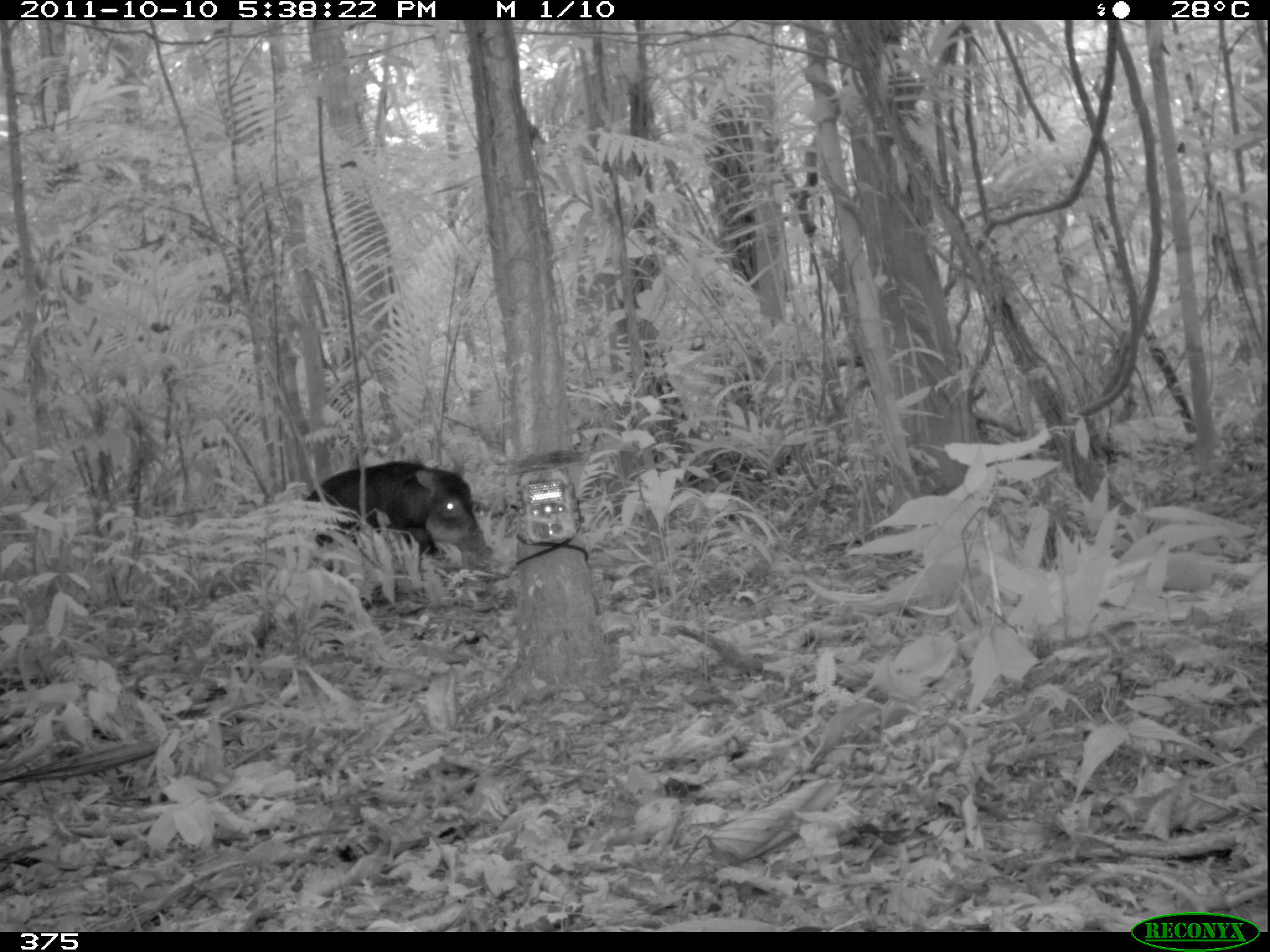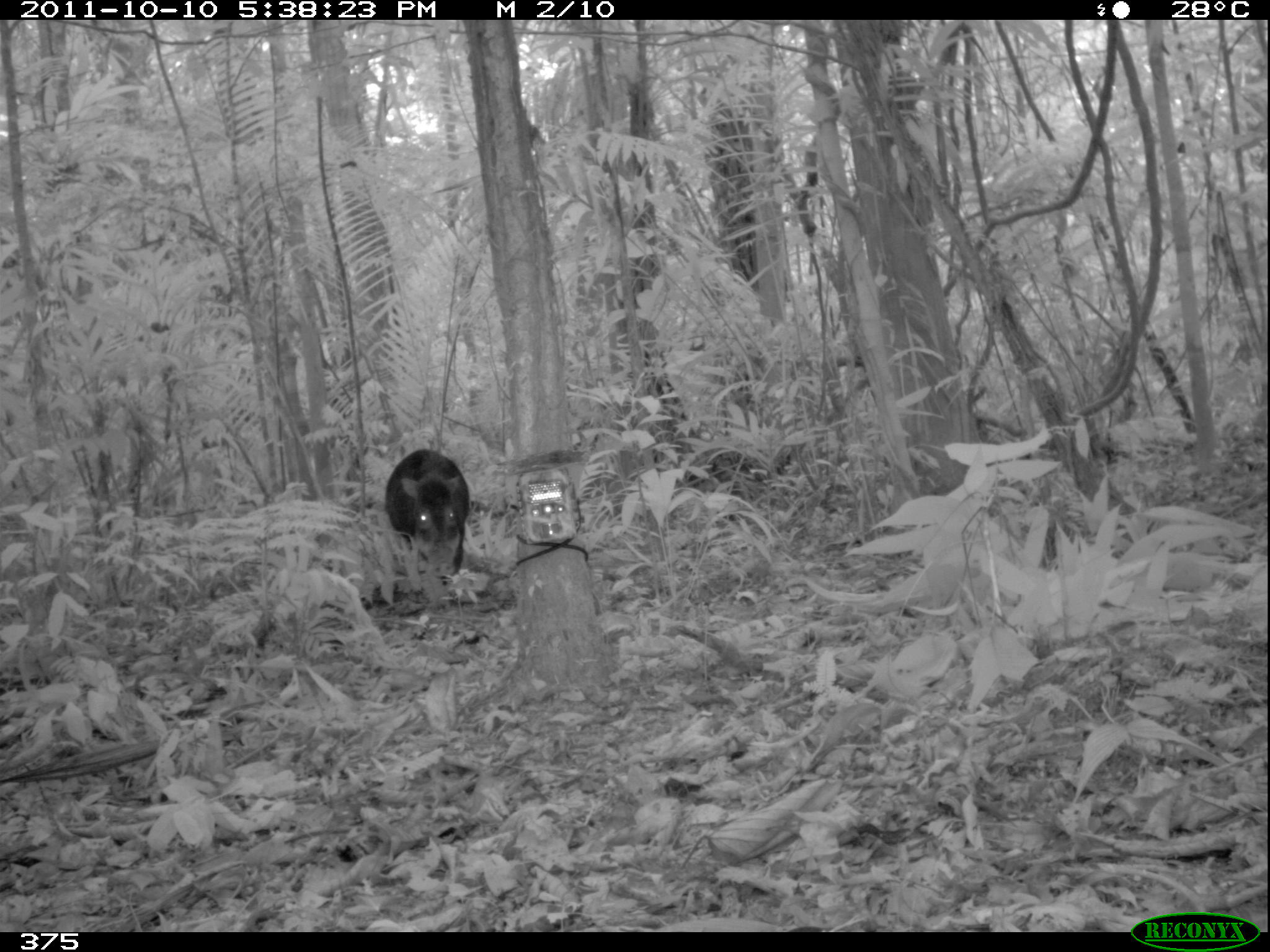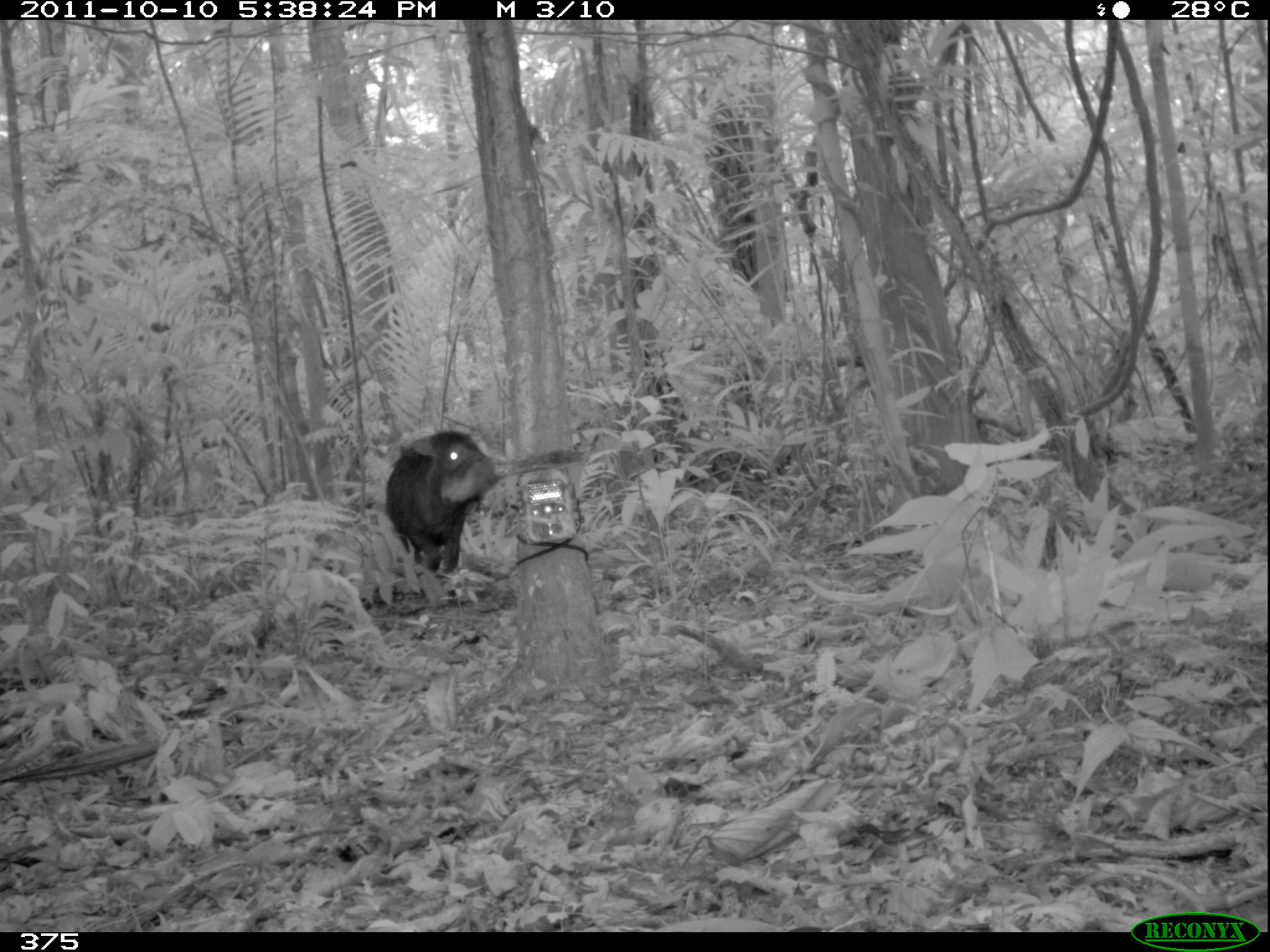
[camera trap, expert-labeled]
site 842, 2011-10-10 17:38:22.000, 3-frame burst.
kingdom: Animalia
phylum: Chordata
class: Mammalia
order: Artiodactyla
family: Tayassuidae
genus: Tayassu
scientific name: Tayassu pecari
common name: white-lipped peccary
Tayassu pecari (white-lipped peccary).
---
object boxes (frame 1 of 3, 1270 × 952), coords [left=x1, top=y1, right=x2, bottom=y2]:
tayassu pecari: [left=301, top=457, right=494, bottom=570]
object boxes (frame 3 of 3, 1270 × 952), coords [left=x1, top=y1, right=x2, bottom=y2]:
tayassu pecari: [left=382, top=426, right=502, bottom=578]